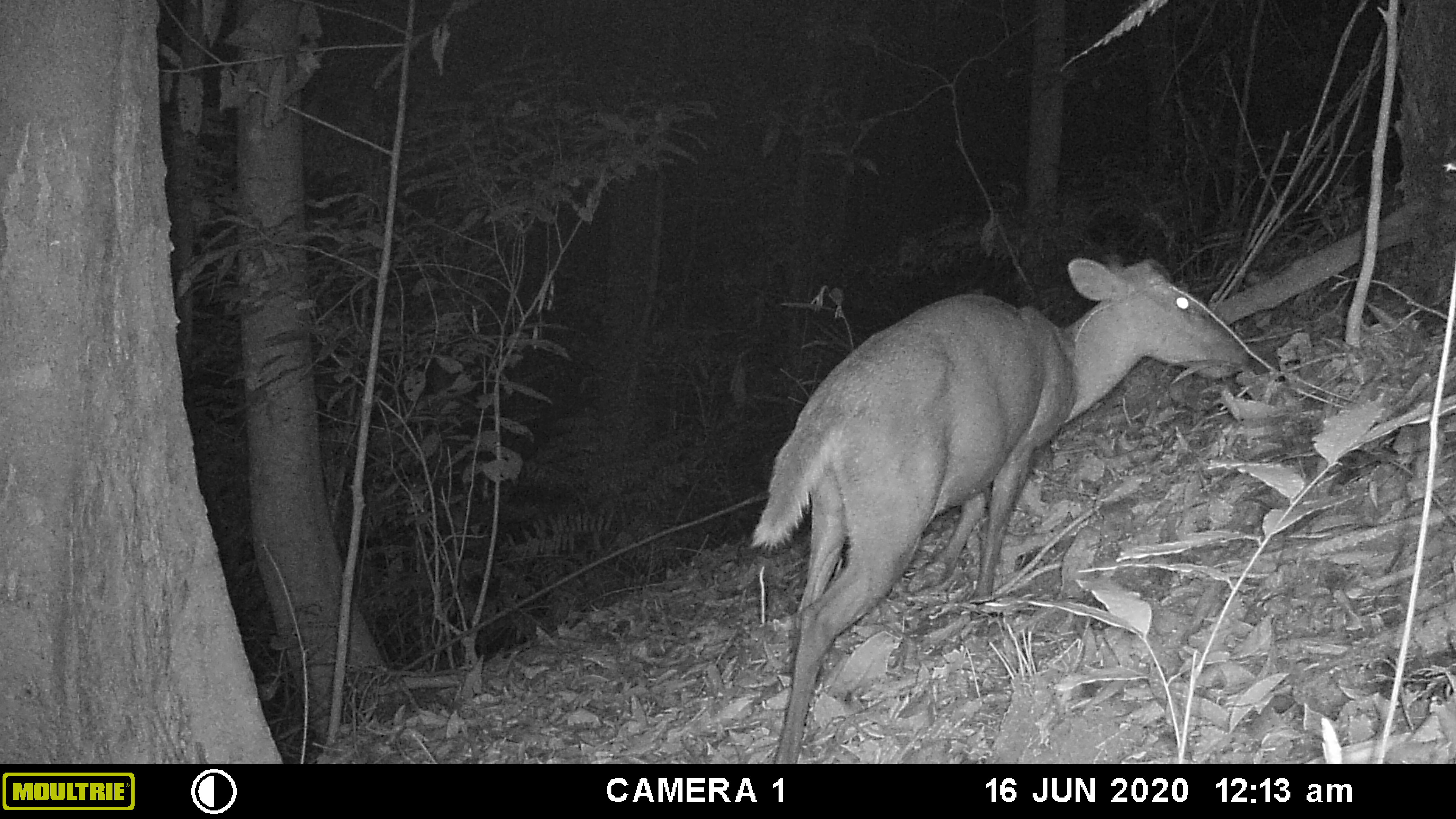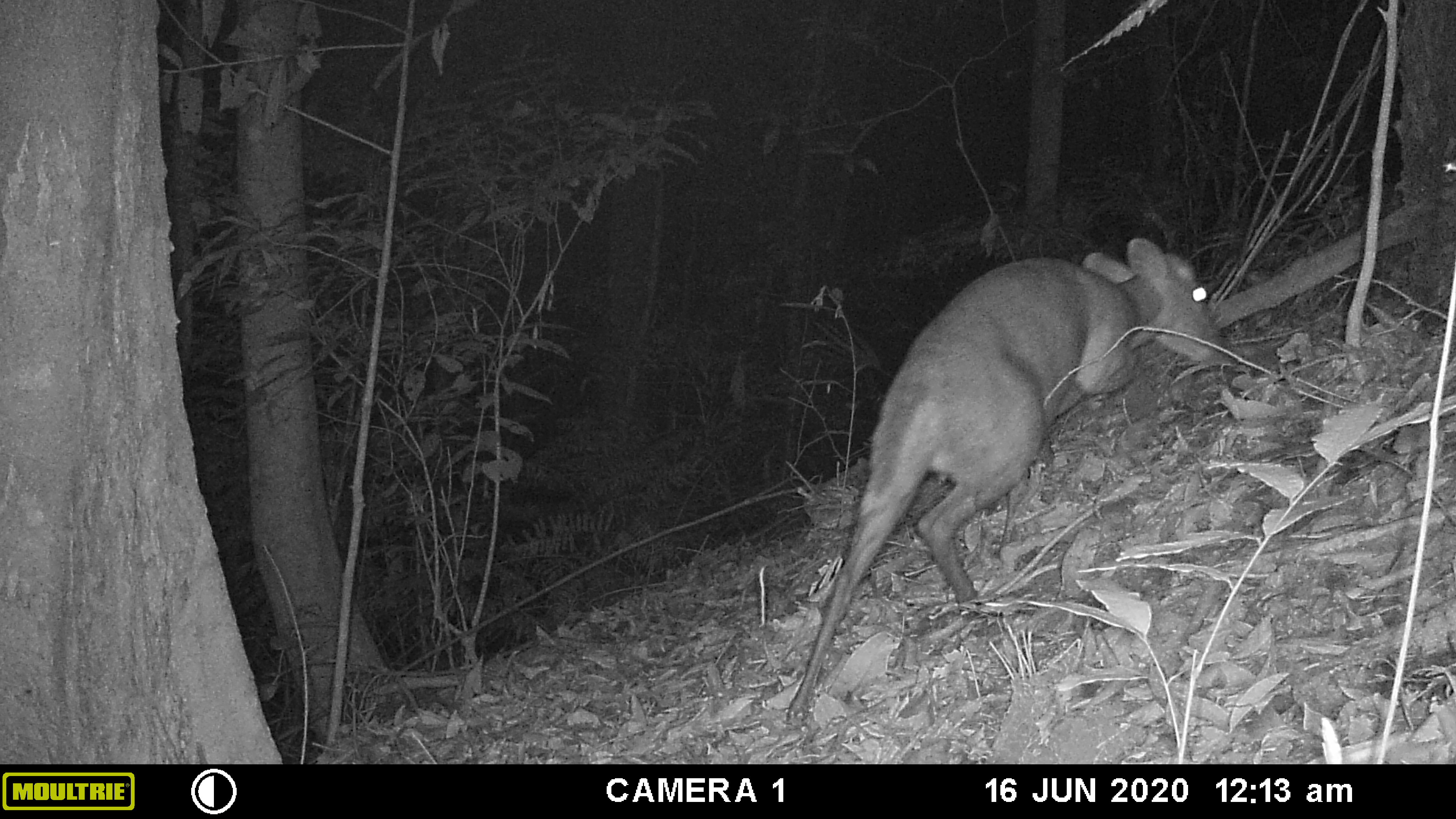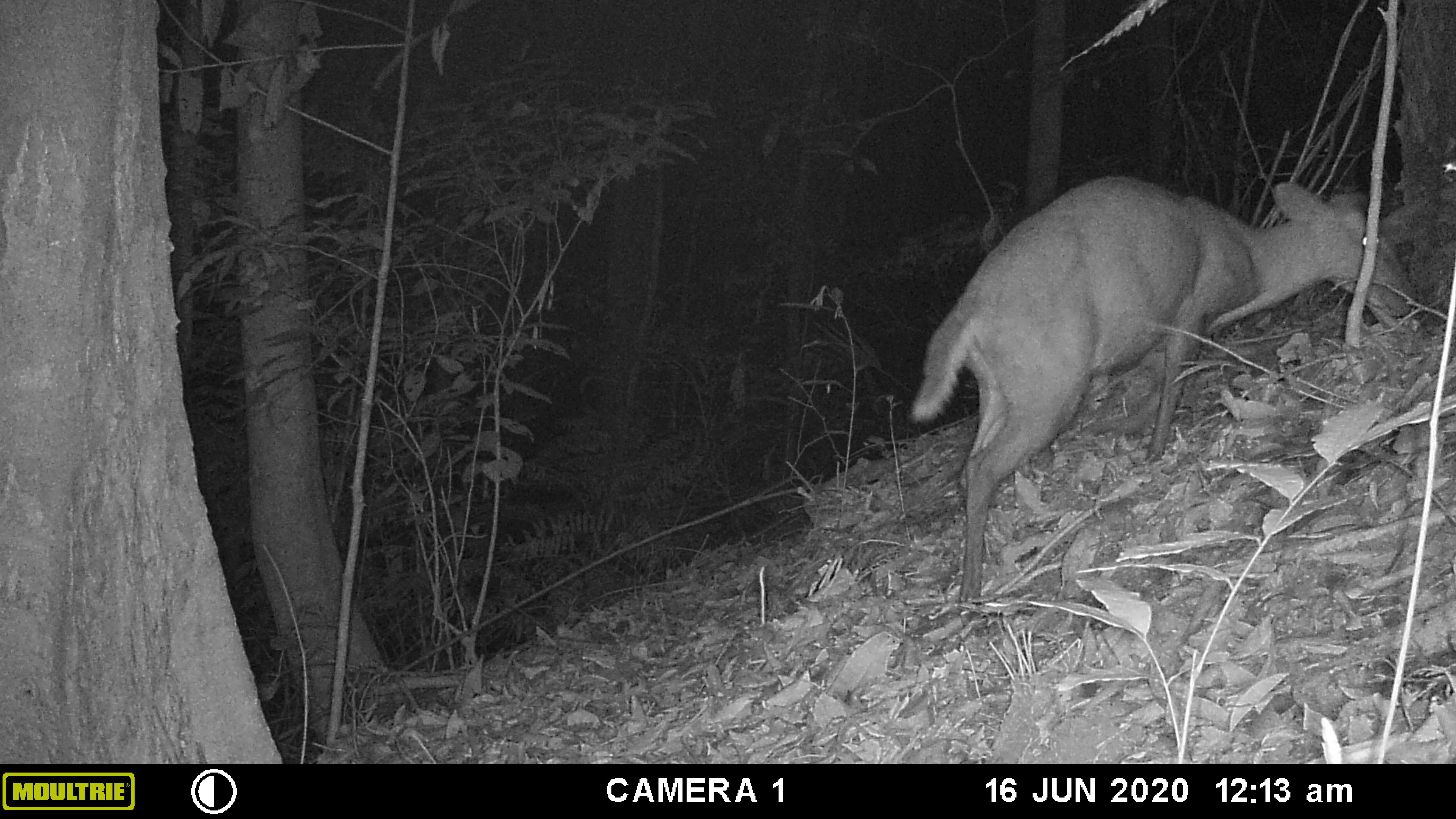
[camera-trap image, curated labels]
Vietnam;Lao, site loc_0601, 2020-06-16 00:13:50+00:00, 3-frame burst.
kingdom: Animalia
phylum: Chordata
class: Mammalia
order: Artiodactyla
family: Cervidae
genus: Muntiacus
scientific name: Muntiacus rooseveltorum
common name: roosevelt's muntjac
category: roosevelts muntjac group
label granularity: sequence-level